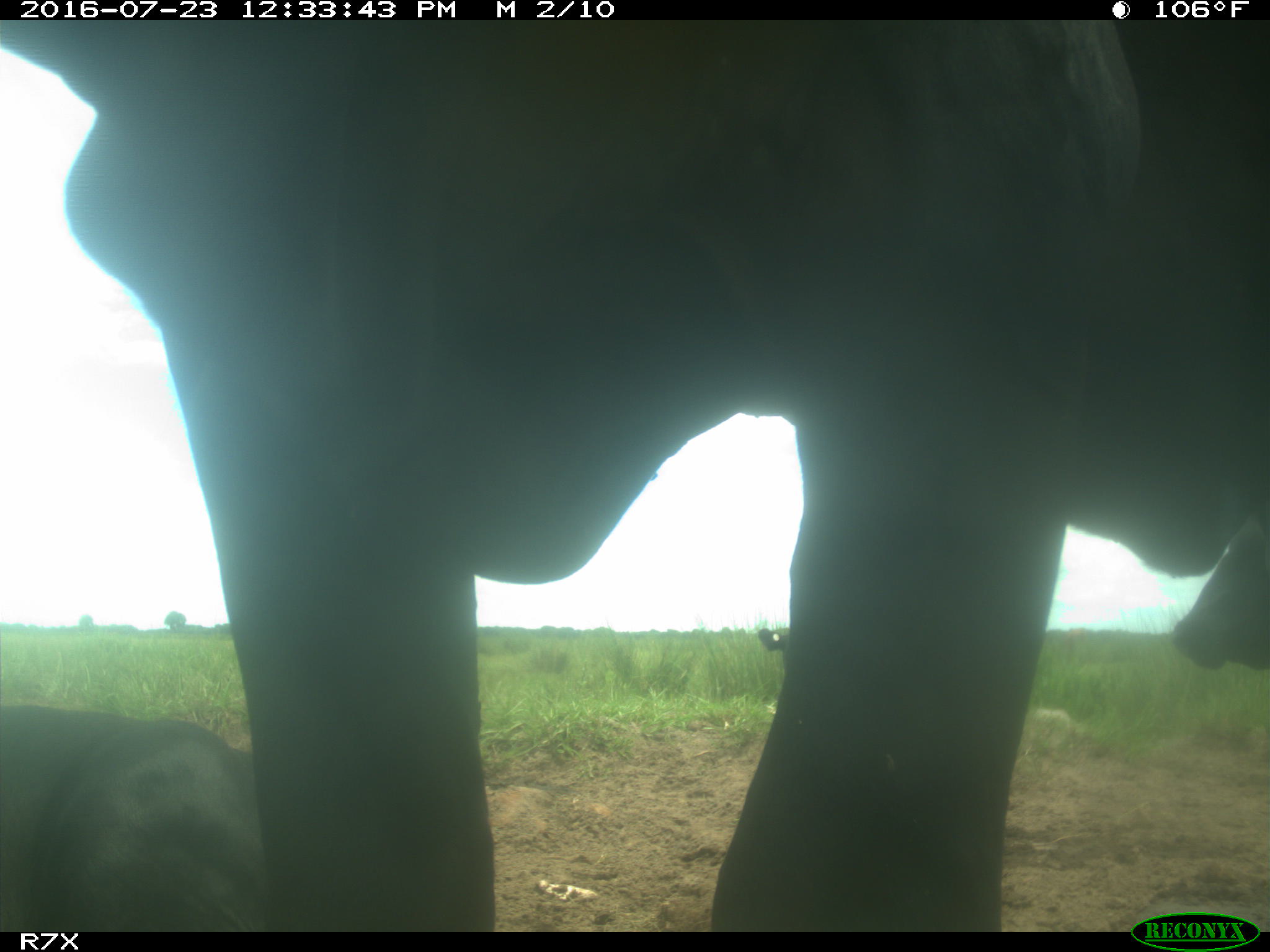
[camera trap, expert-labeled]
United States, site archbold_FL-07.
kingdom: Animalia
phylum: Chordata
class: Mammalia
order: Artiodactyla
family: Bovidae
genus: Bos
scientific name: Bos taurus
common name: domestic cow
Bos taurus (domestic cow).